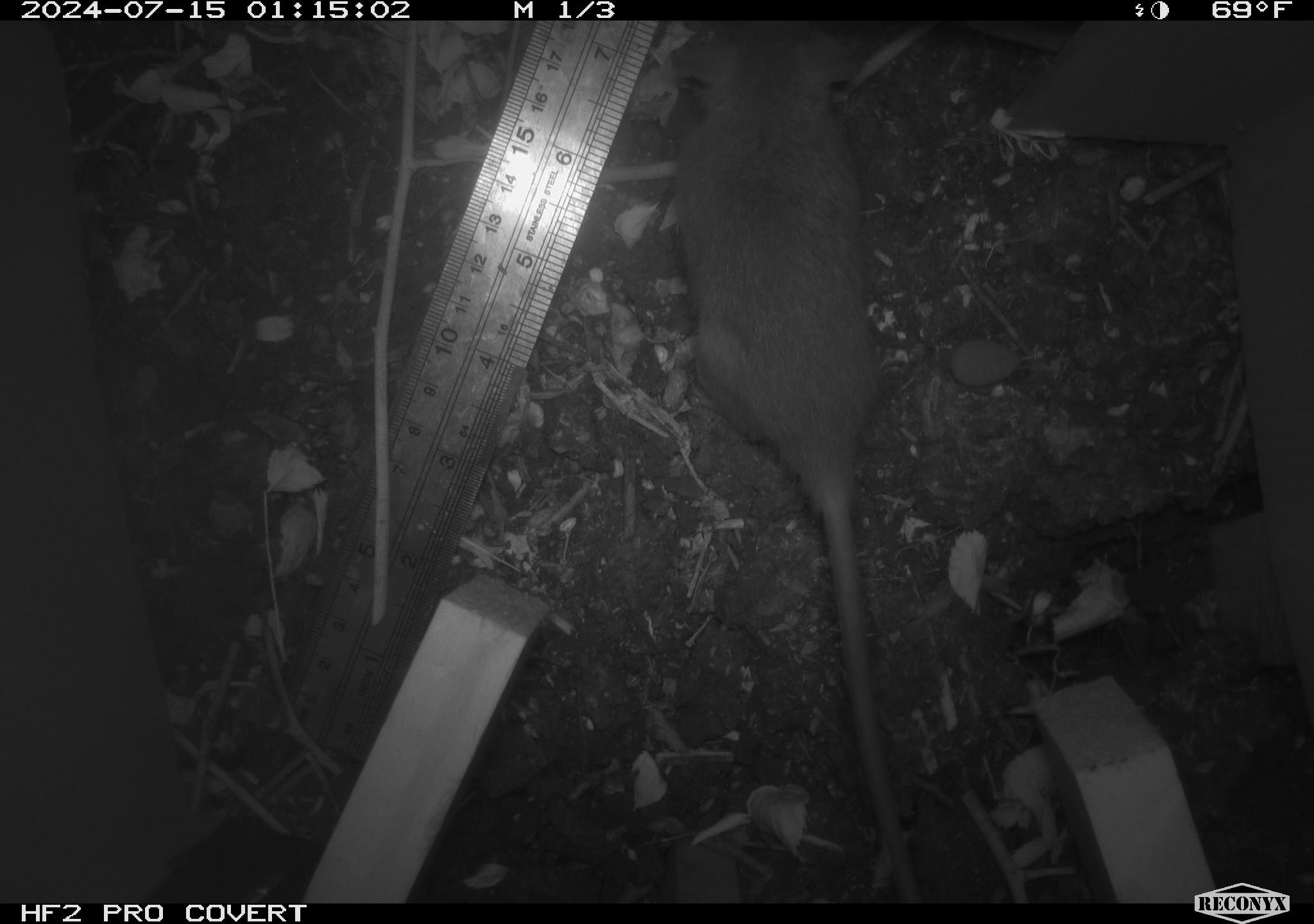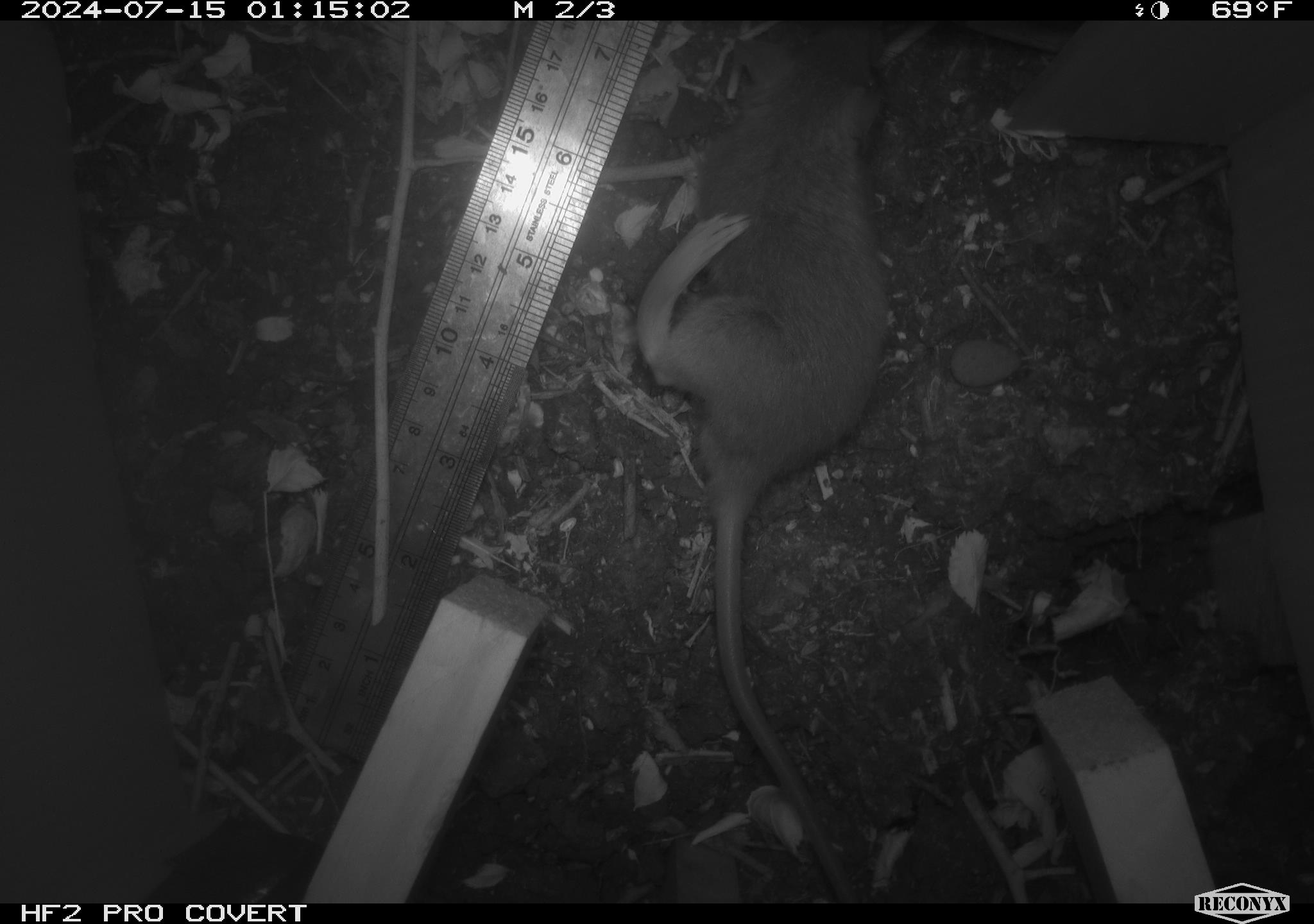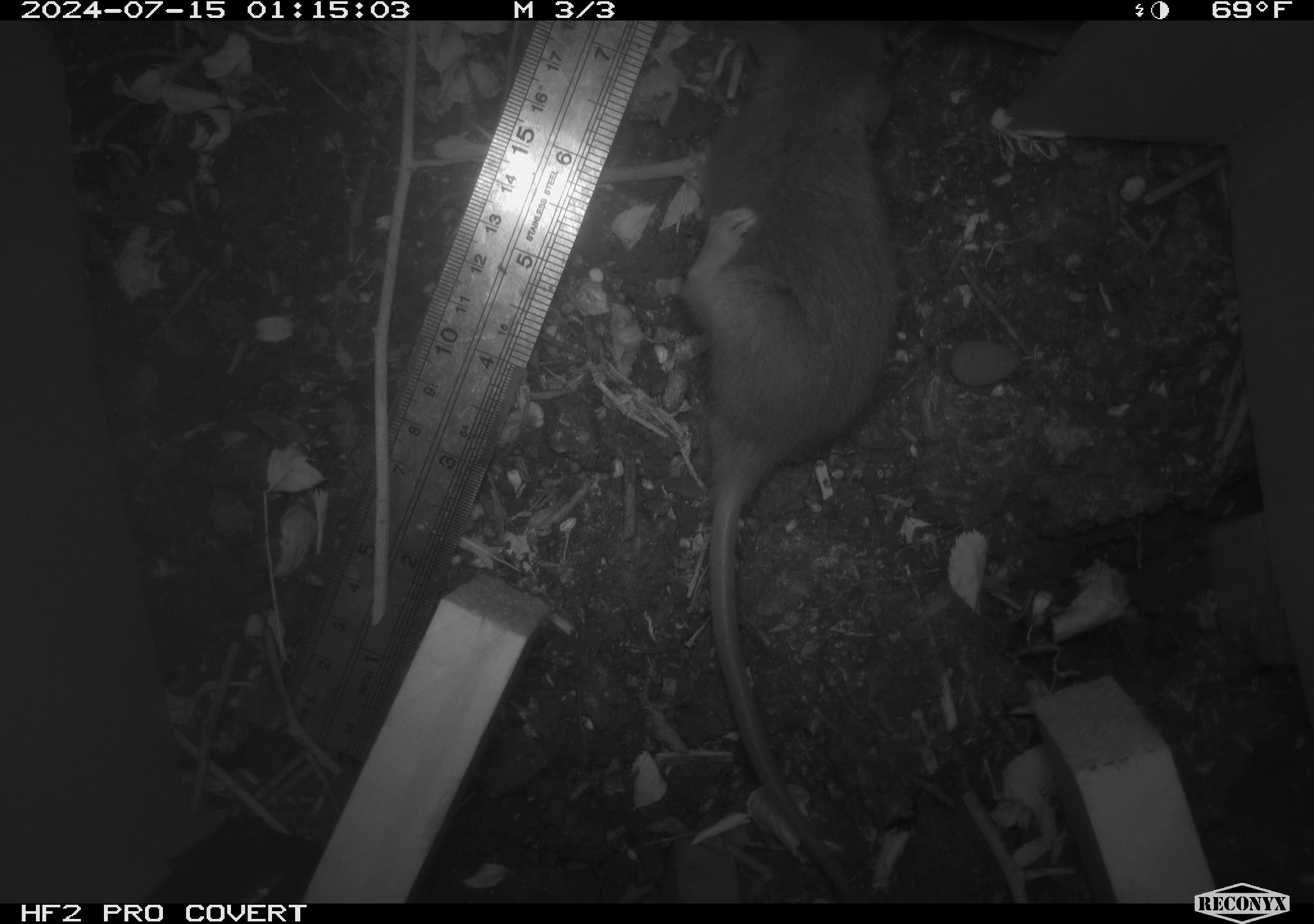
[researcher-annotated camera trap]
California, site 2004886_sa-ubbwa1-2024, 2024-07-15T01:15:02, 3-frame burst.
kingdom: Animalia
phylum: Chordata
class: Mammalia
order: Rodentia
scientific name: Rodentia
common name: mouse species